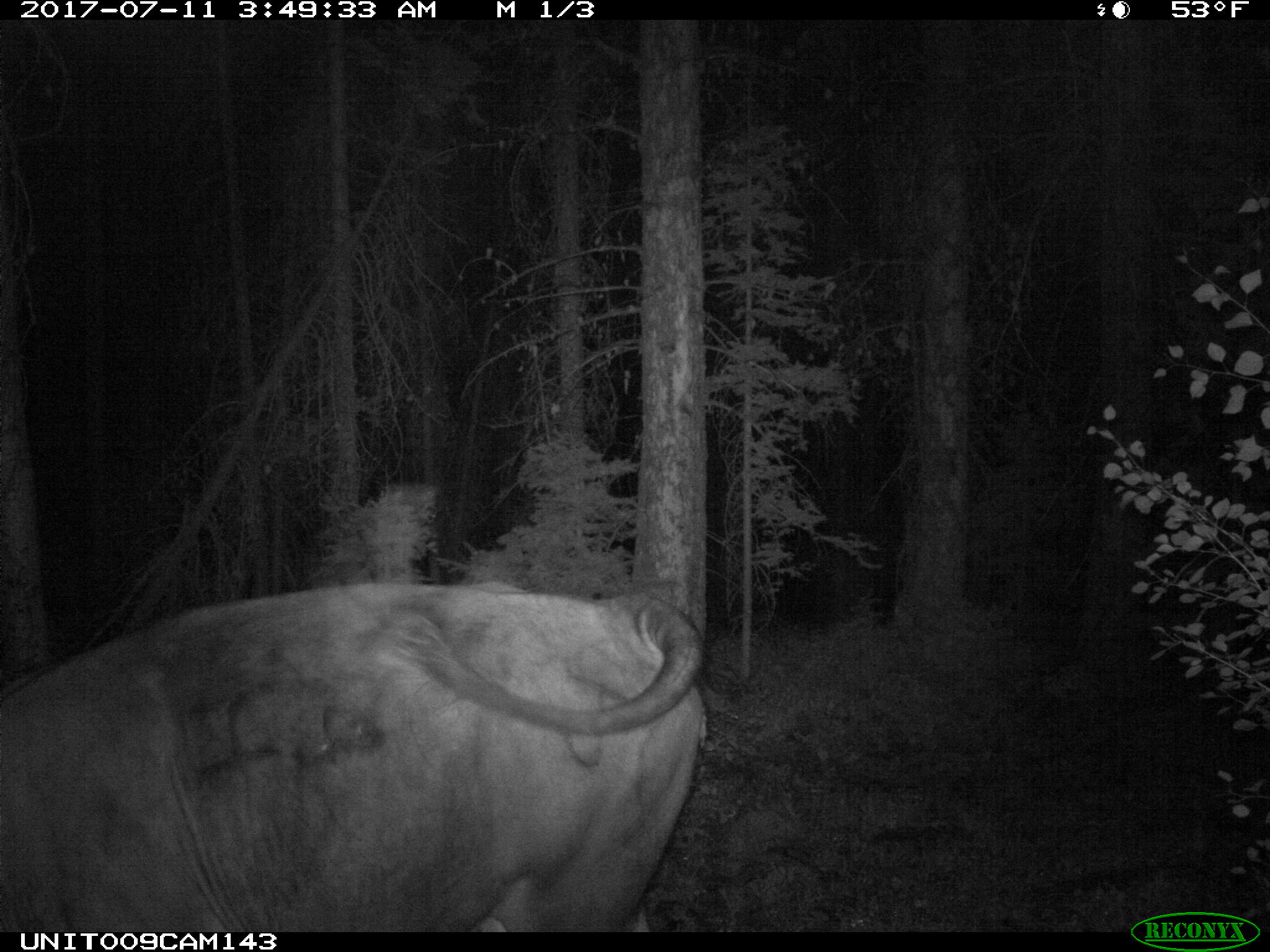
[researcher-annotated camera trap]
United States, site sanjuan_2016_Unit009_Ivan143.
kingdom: Animalia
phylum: Chordata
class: Mammalia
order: Artiodactyla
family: Bovidae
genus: Bos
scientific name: Bos taurus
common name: domestic cow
Bos taurus (domestic cow).